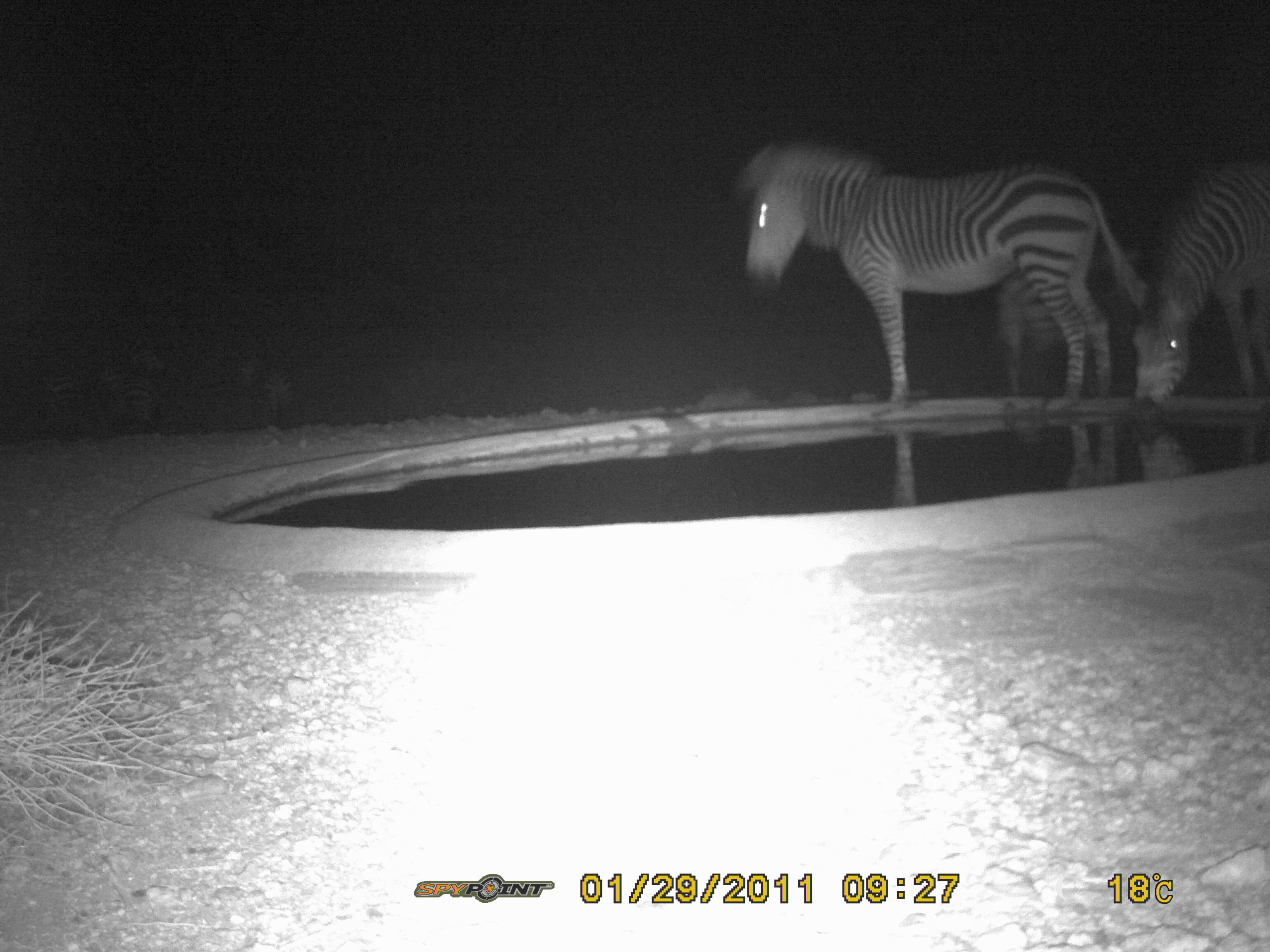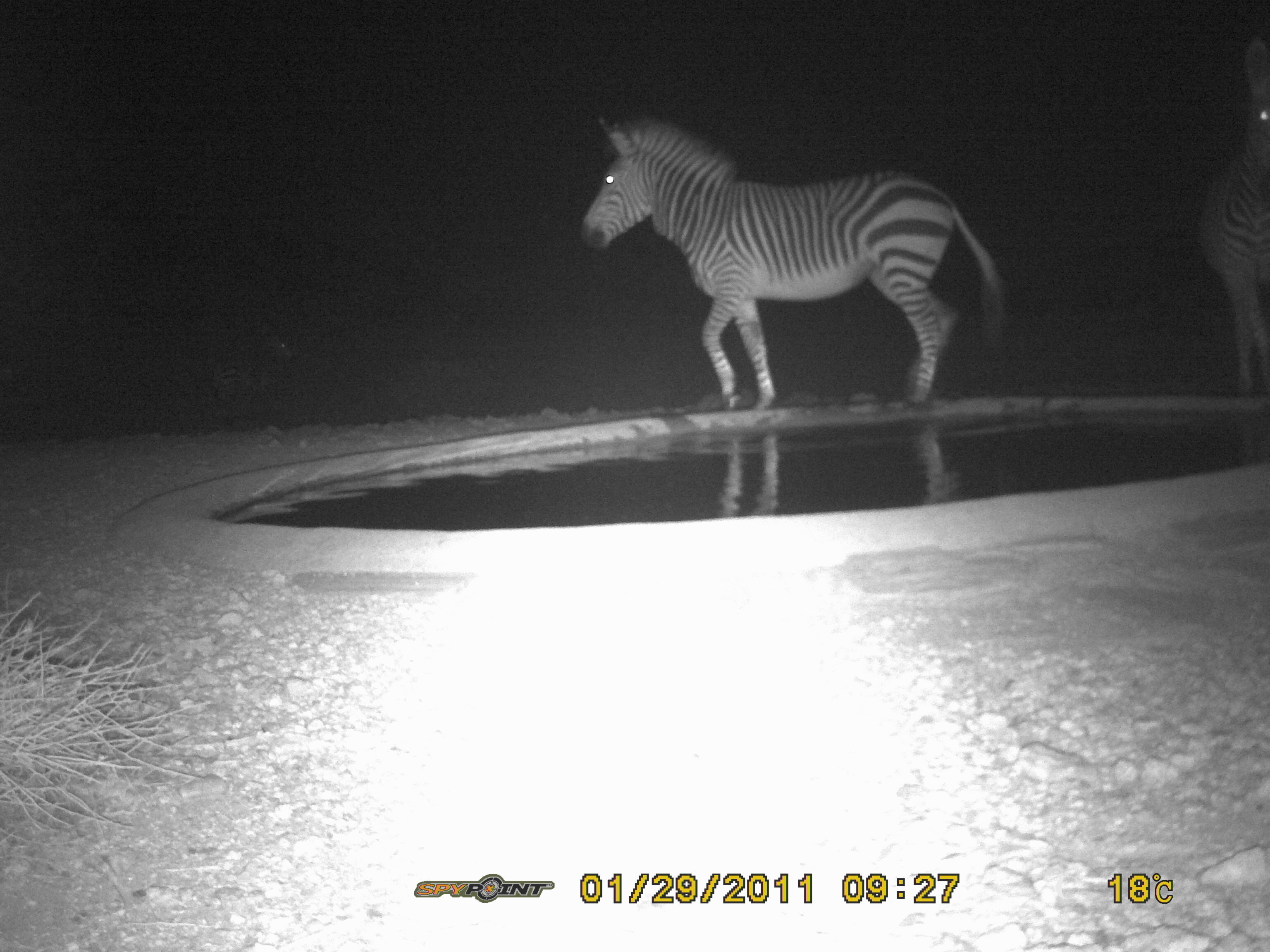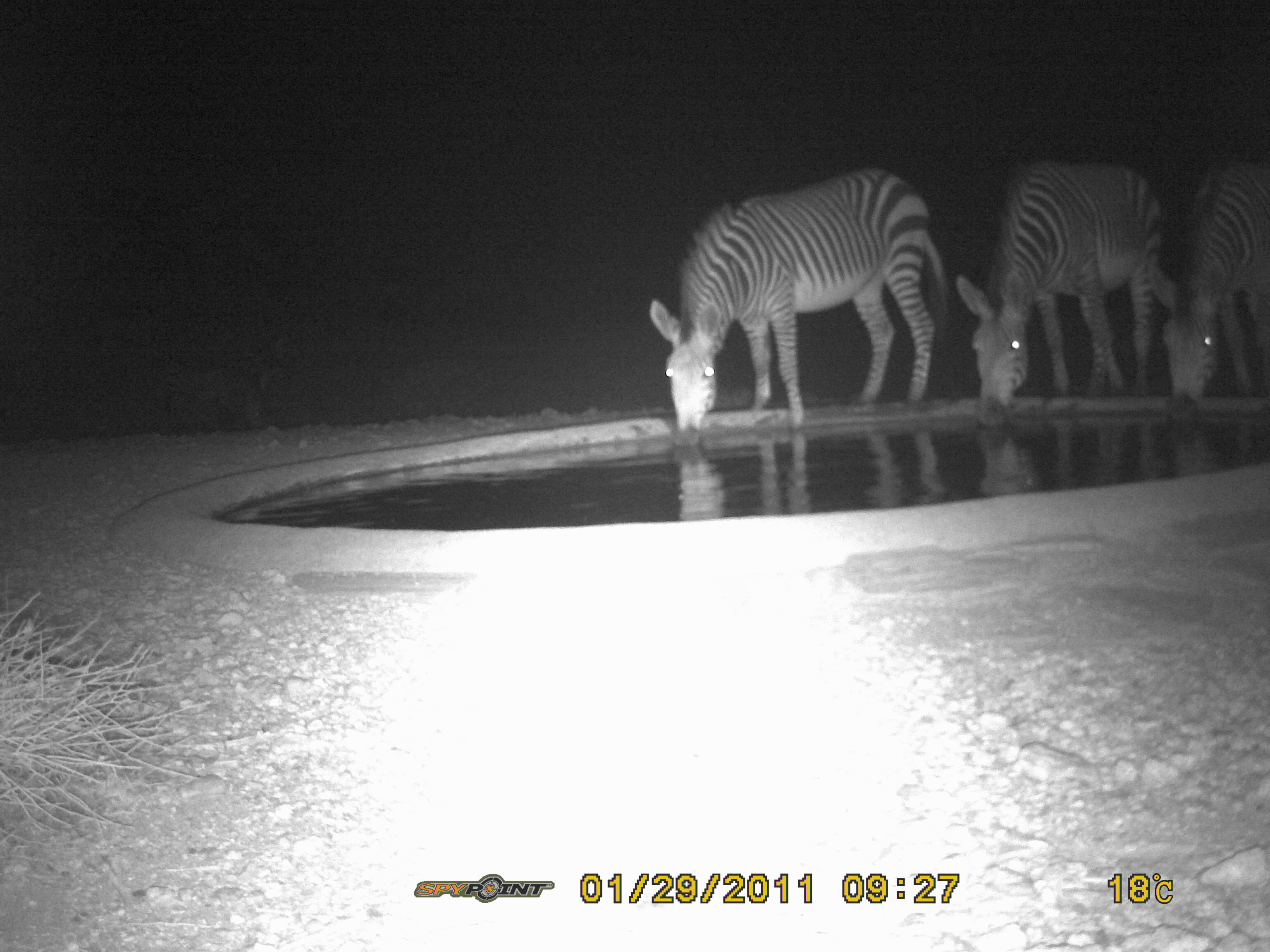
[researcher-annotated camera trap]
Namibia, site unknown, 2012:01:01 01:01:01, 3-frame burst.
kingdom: Animalia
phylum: Chordata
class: Mammalia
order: Perissodactyla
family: Equidae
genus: Equus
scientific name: Equus zebra hartmannae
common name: hartmann's mountain zebra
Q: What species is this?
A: Equus zebra hartmannae (hartmann's mountain zebra).